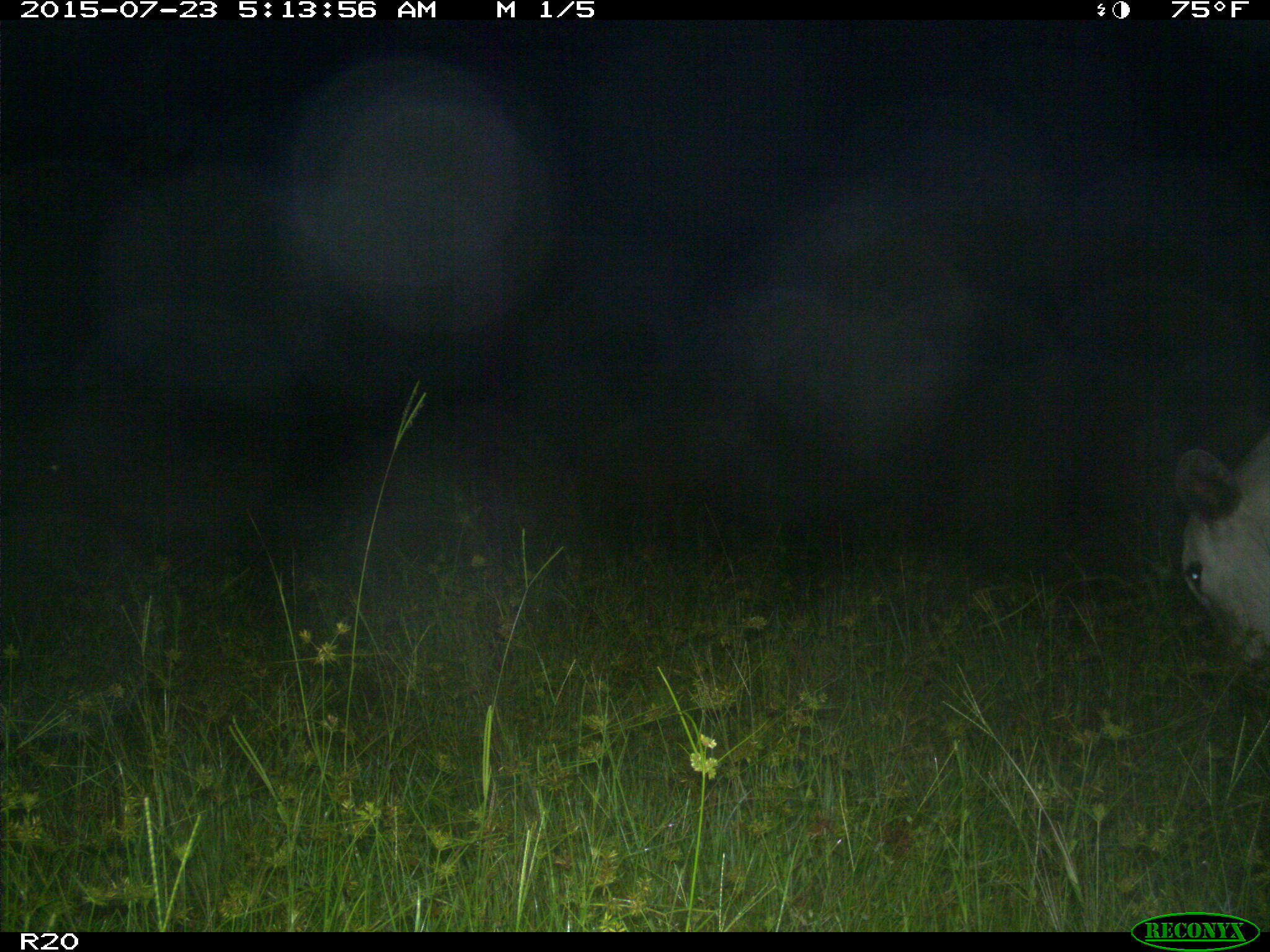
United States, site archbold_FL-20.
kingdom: Animalia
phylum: Chordata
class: Mammalia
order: Artiodactyla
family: Bovidae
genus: Bos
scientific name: Bos taurus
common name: domestic cow